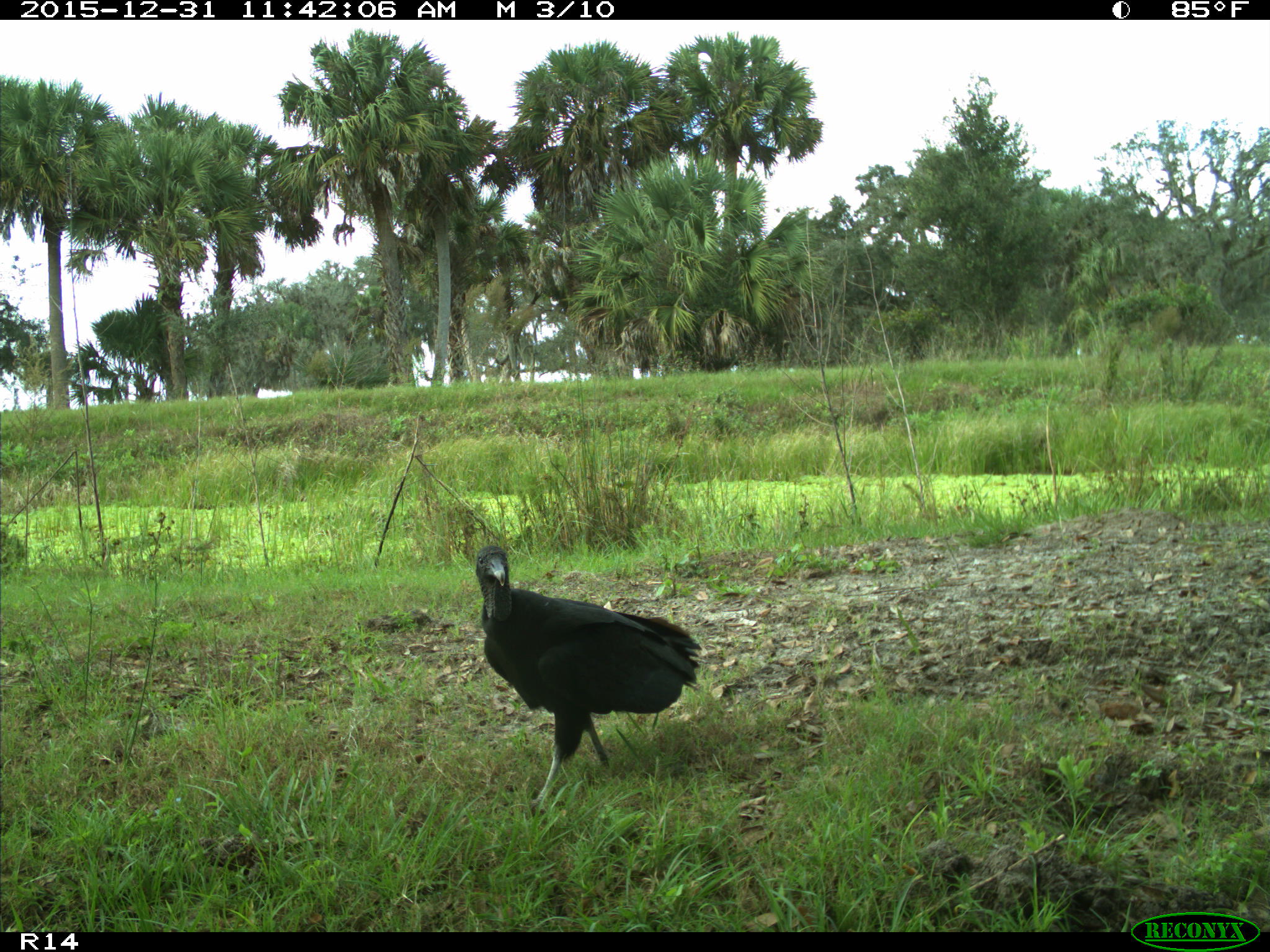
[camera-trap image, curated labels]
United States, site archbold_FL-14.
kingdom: Animalia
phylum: Chordata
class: Aves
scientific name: Aves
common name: birds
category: unidentified bird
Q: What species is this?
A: Unidentified bird (birds) (Aves).